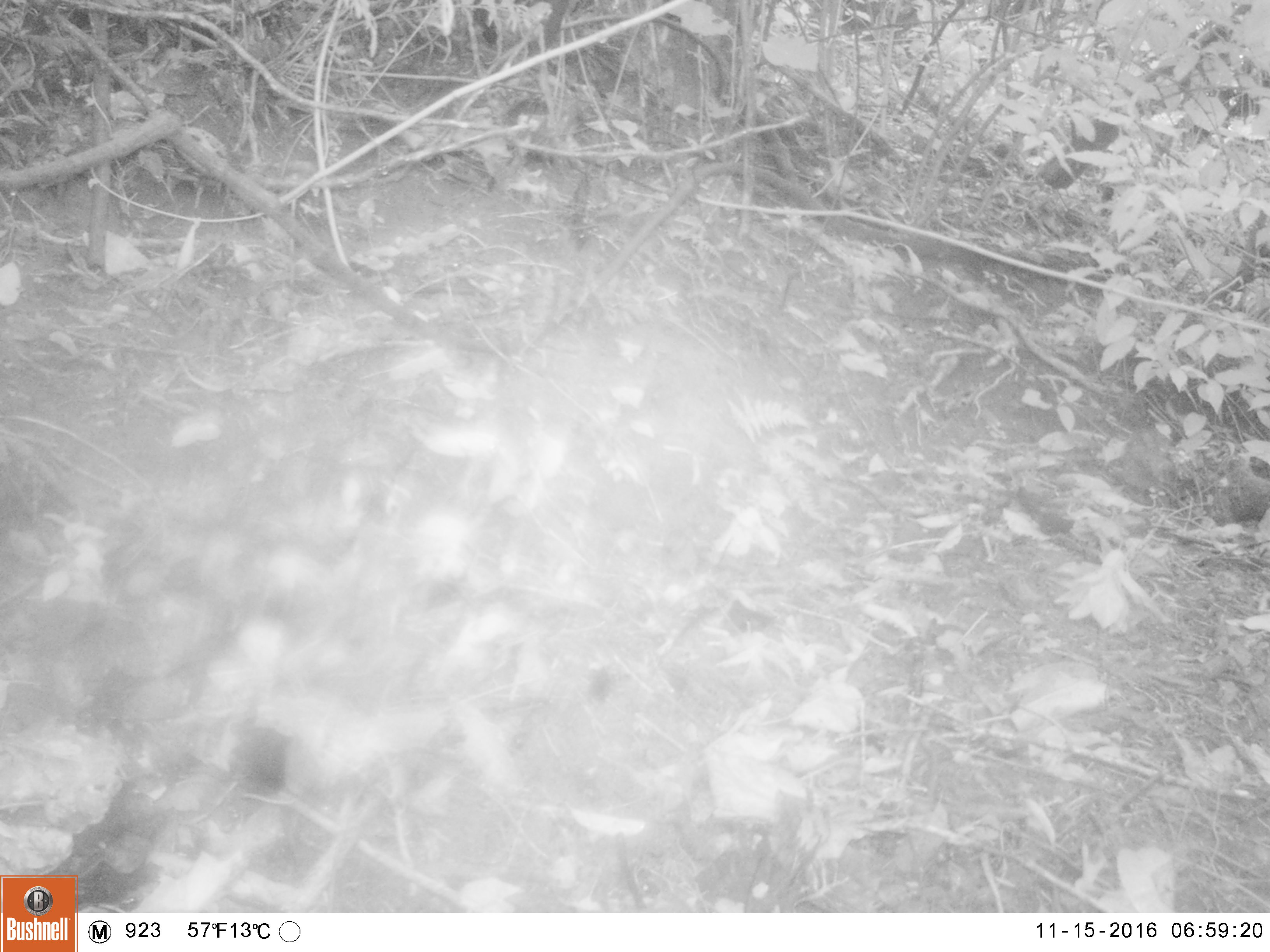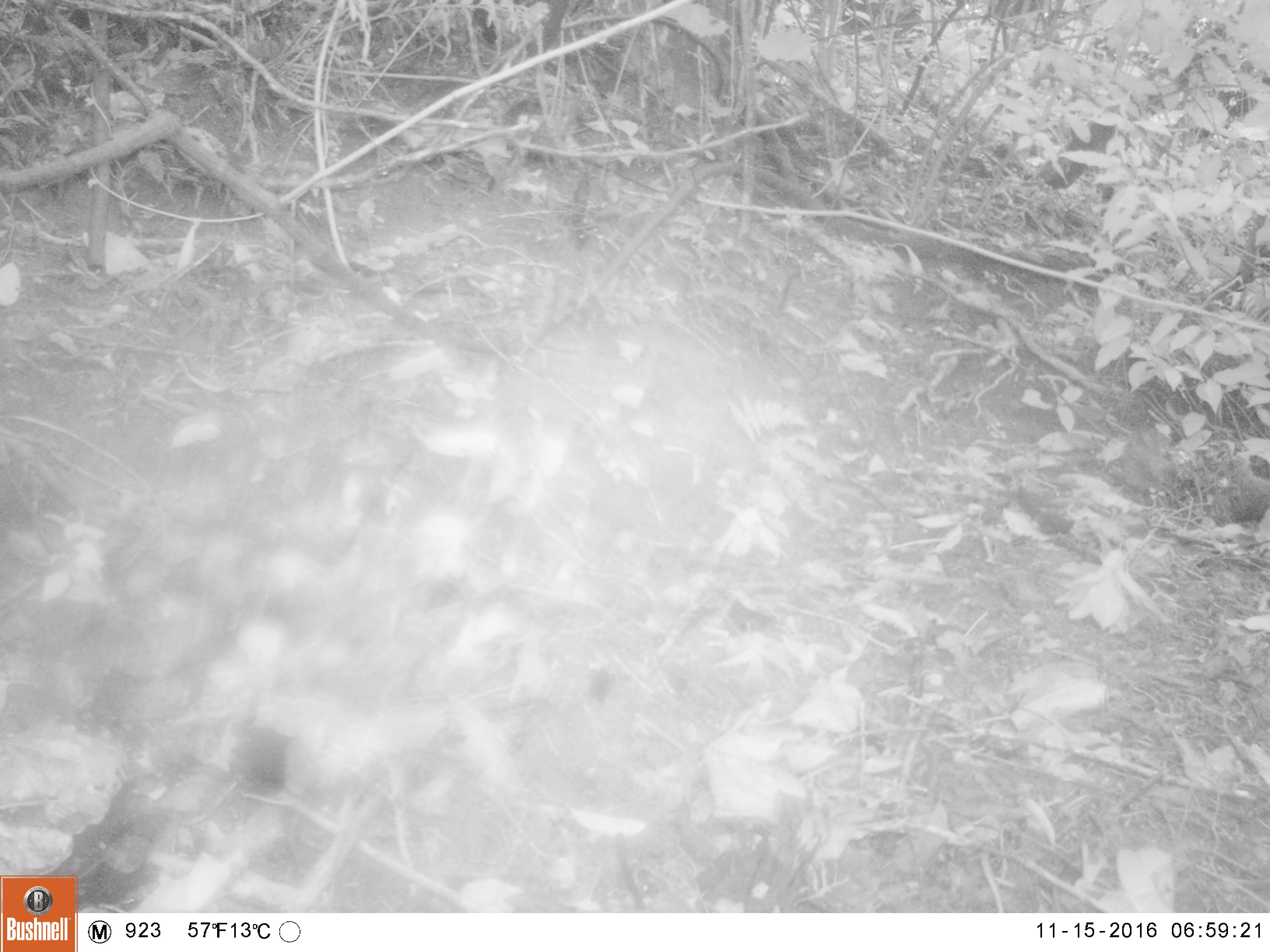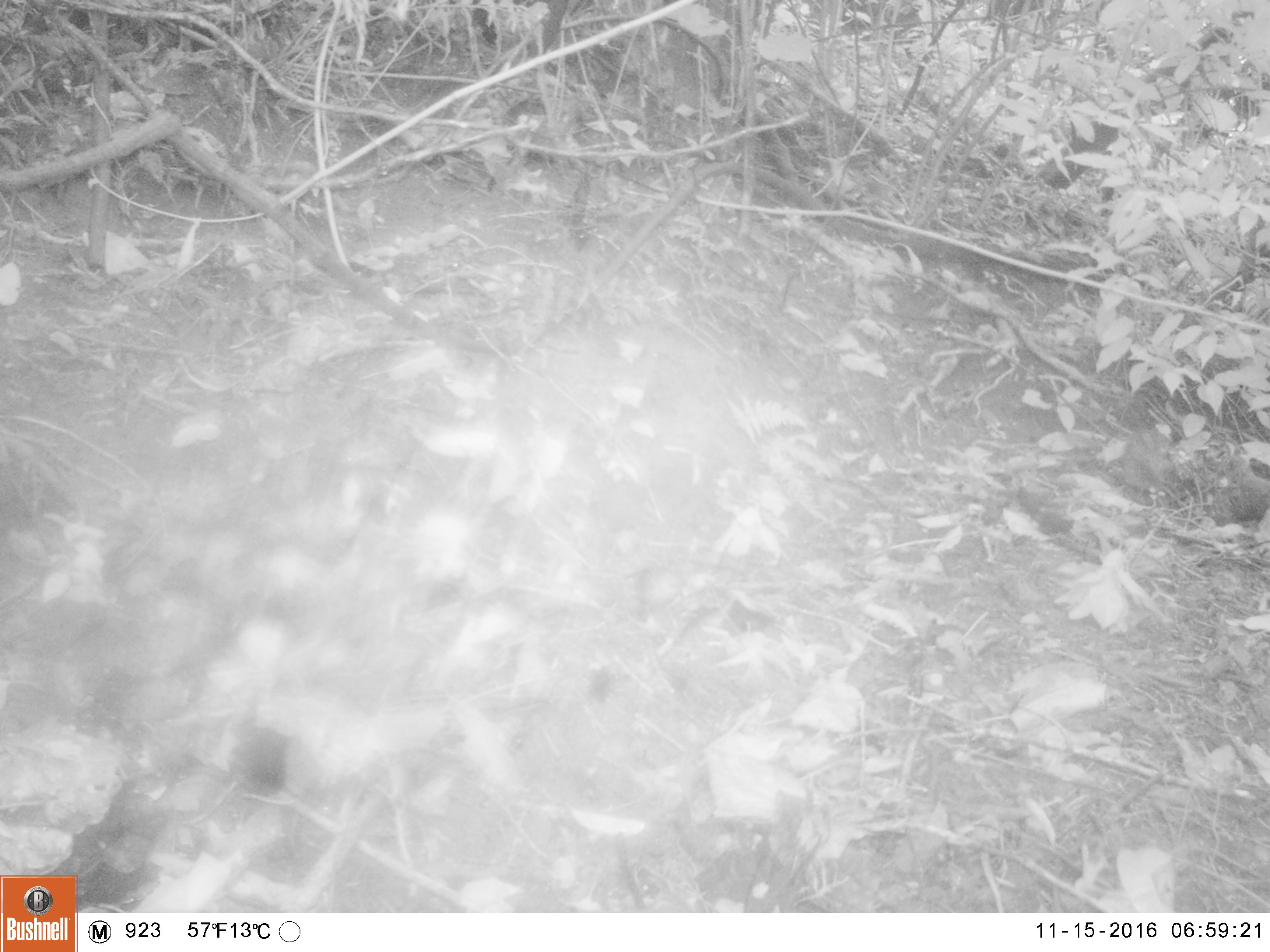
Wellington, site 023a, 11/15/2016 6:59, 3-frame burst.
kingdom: Animalia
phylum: Chordata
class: Aves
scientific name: Aves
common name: bird